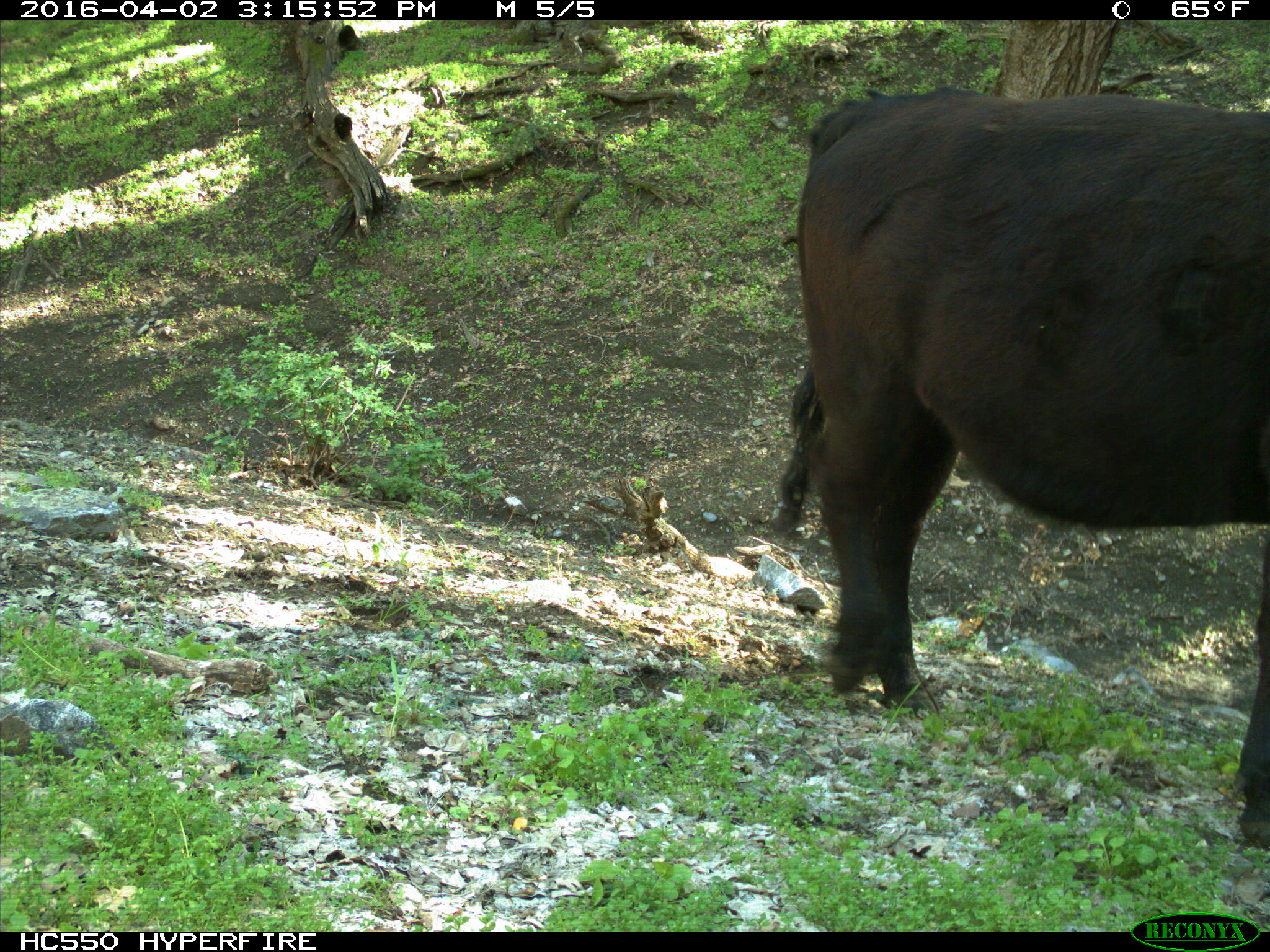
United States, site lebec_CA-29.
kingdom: Animalia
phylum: Chordata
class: Mammalia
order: Artiodactyla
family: Bovidae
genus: Bos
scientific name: Bos taurus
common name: domestic cow